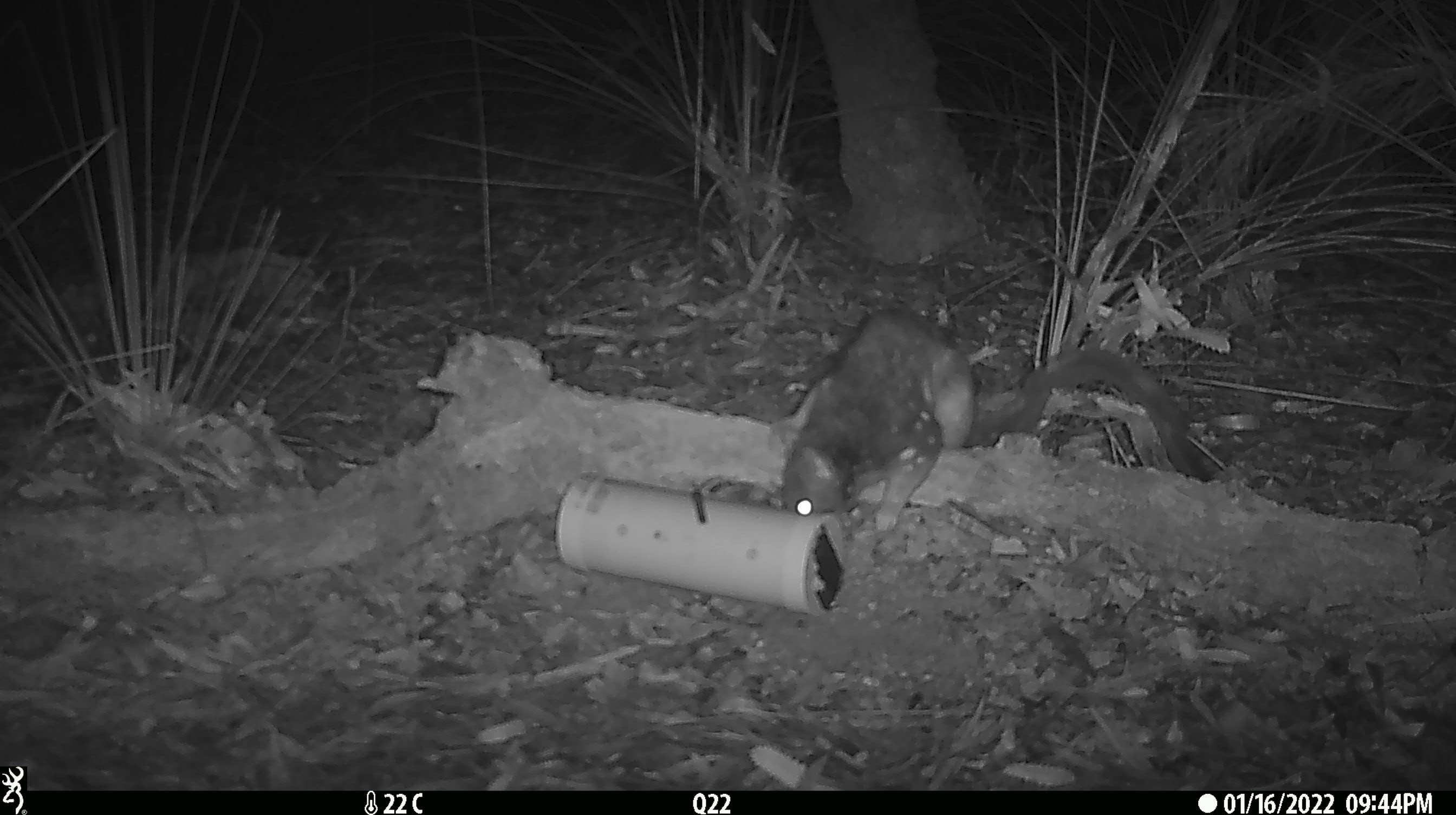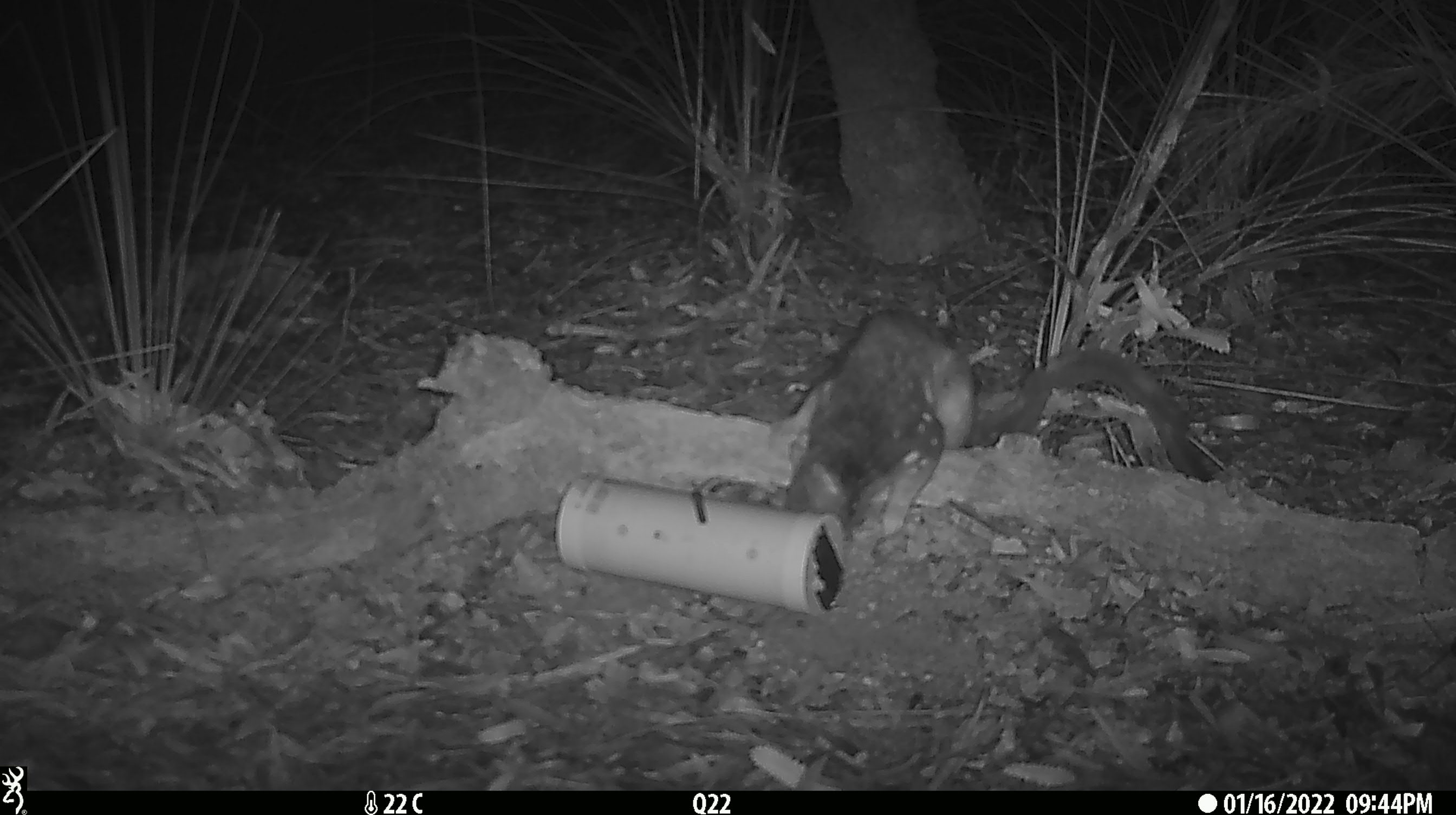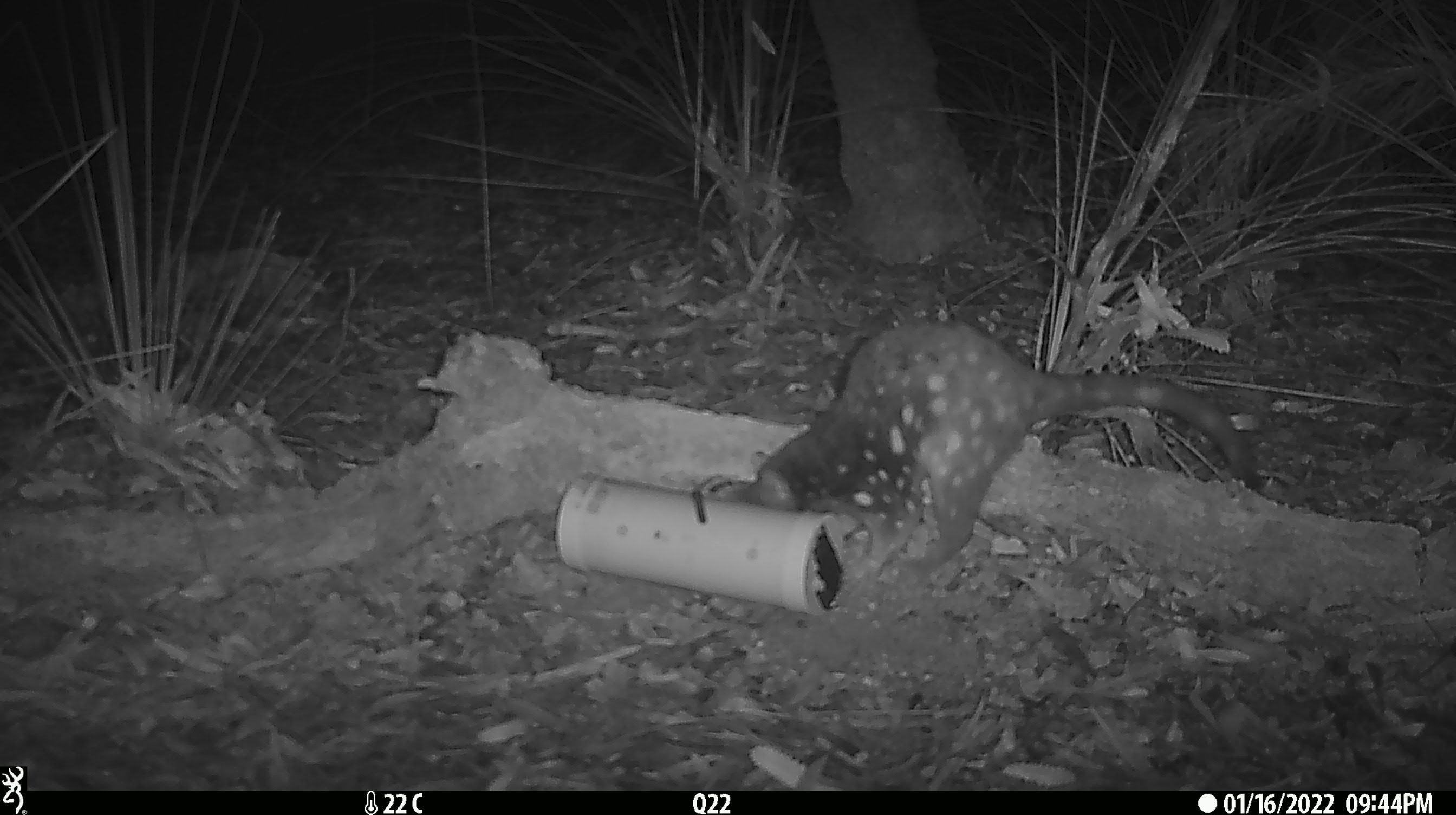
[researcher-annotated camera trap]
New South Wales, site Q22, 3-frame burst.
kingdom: Animalia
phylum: Chordata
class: Mammalia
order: Dasyuromorphia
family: Dasyuridae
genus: Dasyurus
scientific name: Dasyurus maculatus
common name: spotted-tailed quoll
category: quoll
Quoll (spotted-tailed quoll) (Dasyurus maculatus).